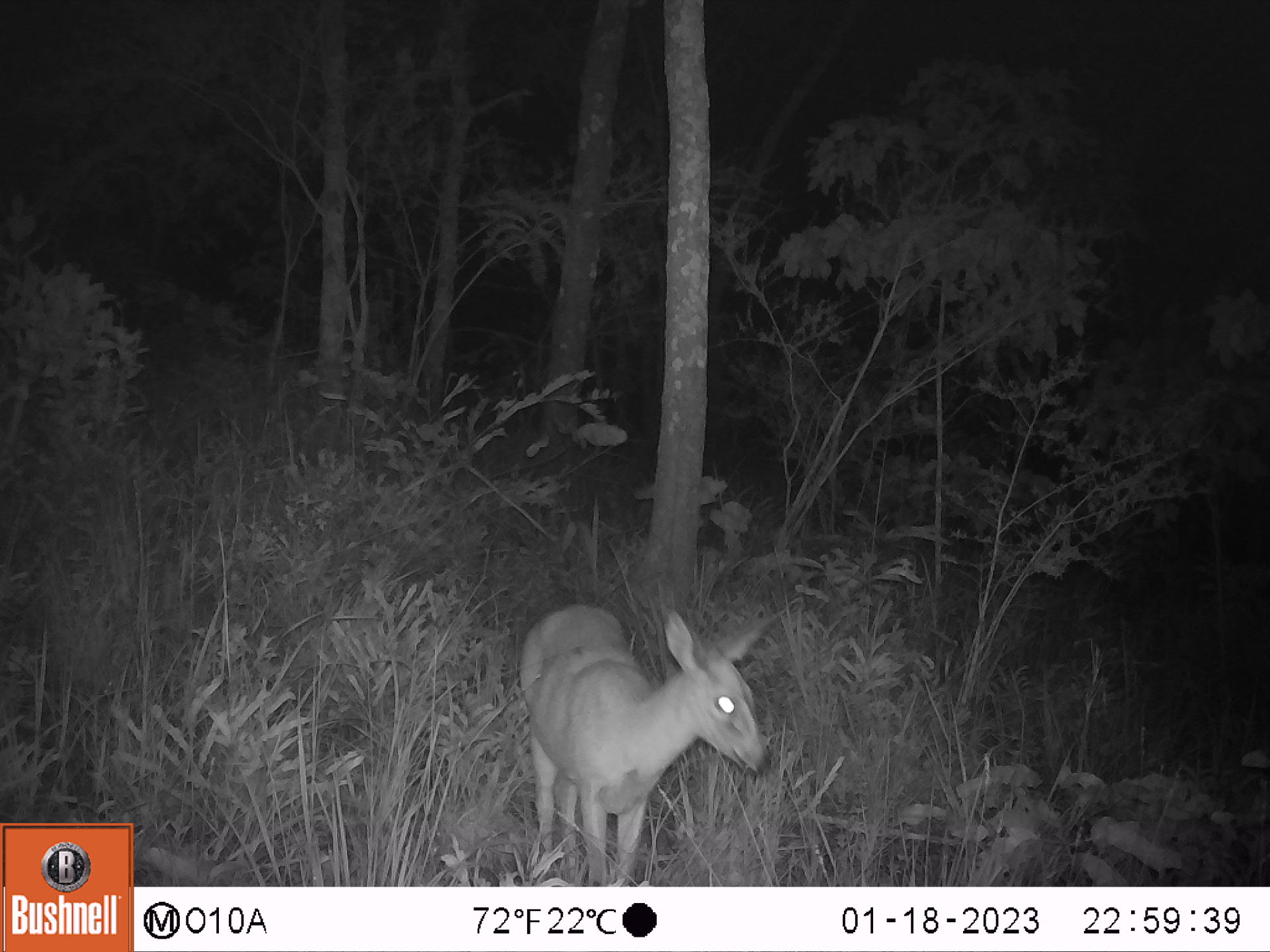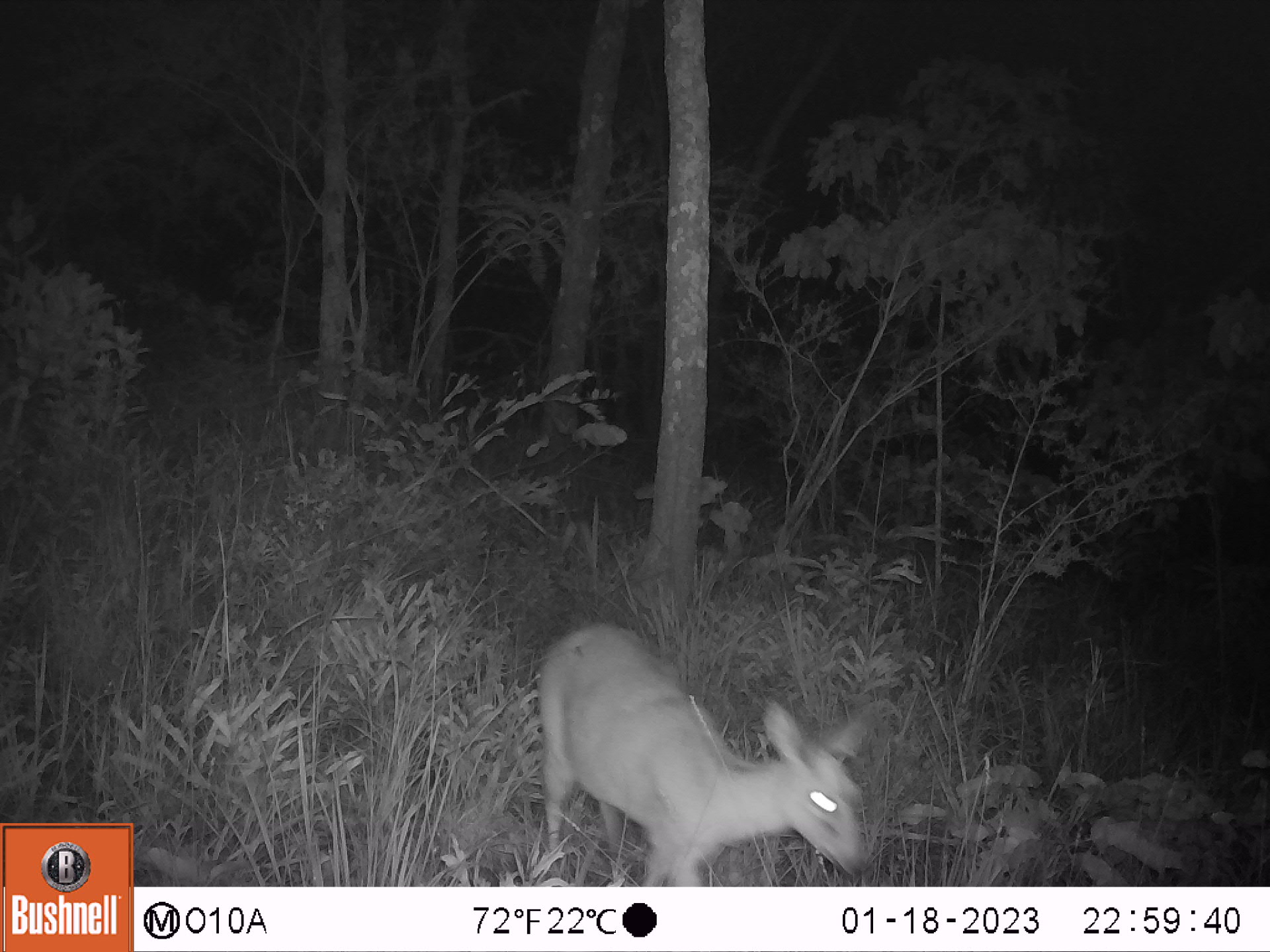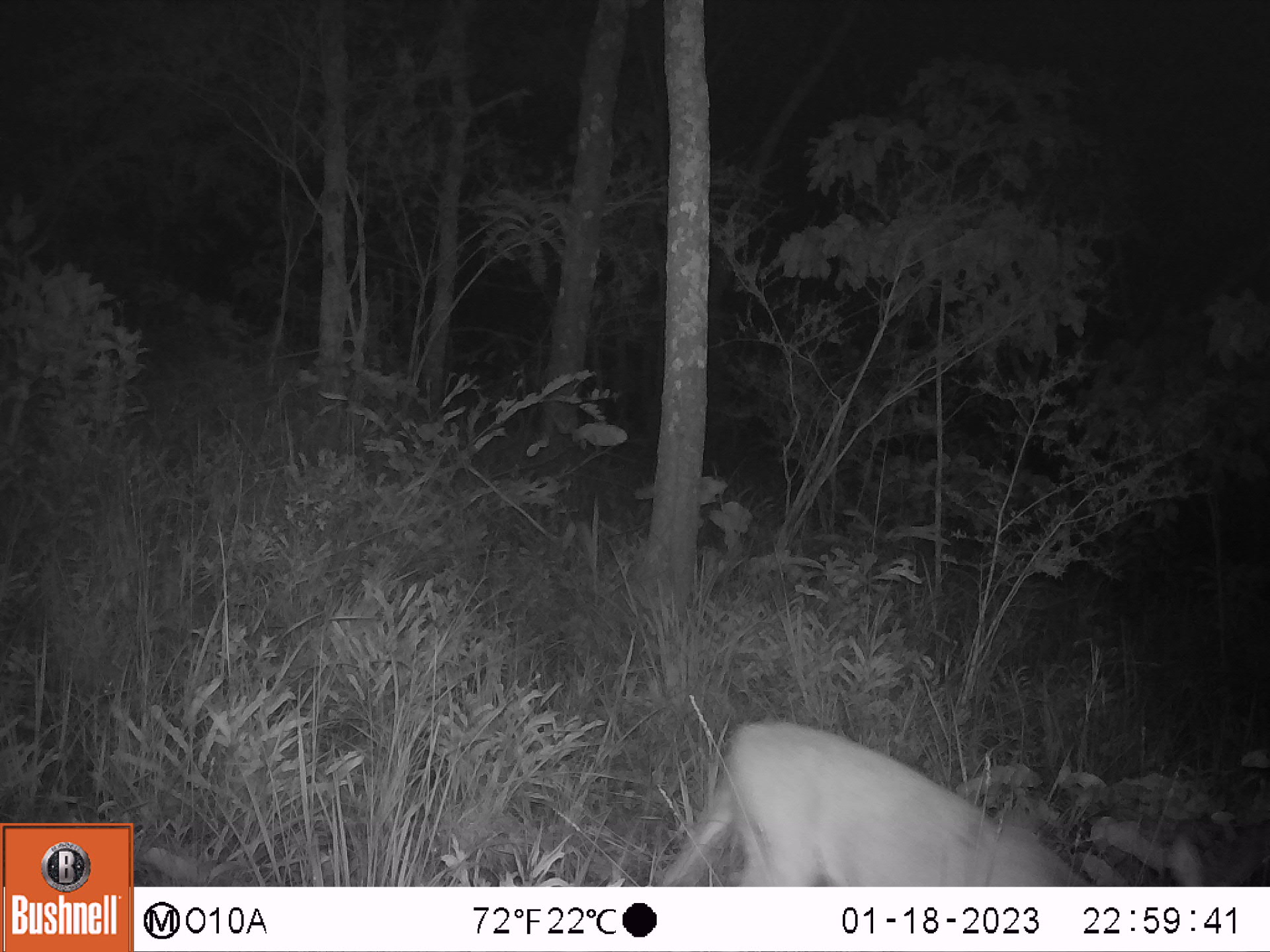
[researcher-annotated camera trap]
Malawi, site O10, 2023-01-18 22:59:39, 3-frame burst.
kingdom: Animalia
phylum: Chordata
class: Mammalia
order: Artiodactyla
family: Bovidae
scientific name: Antilopinae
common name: small antelope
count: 1